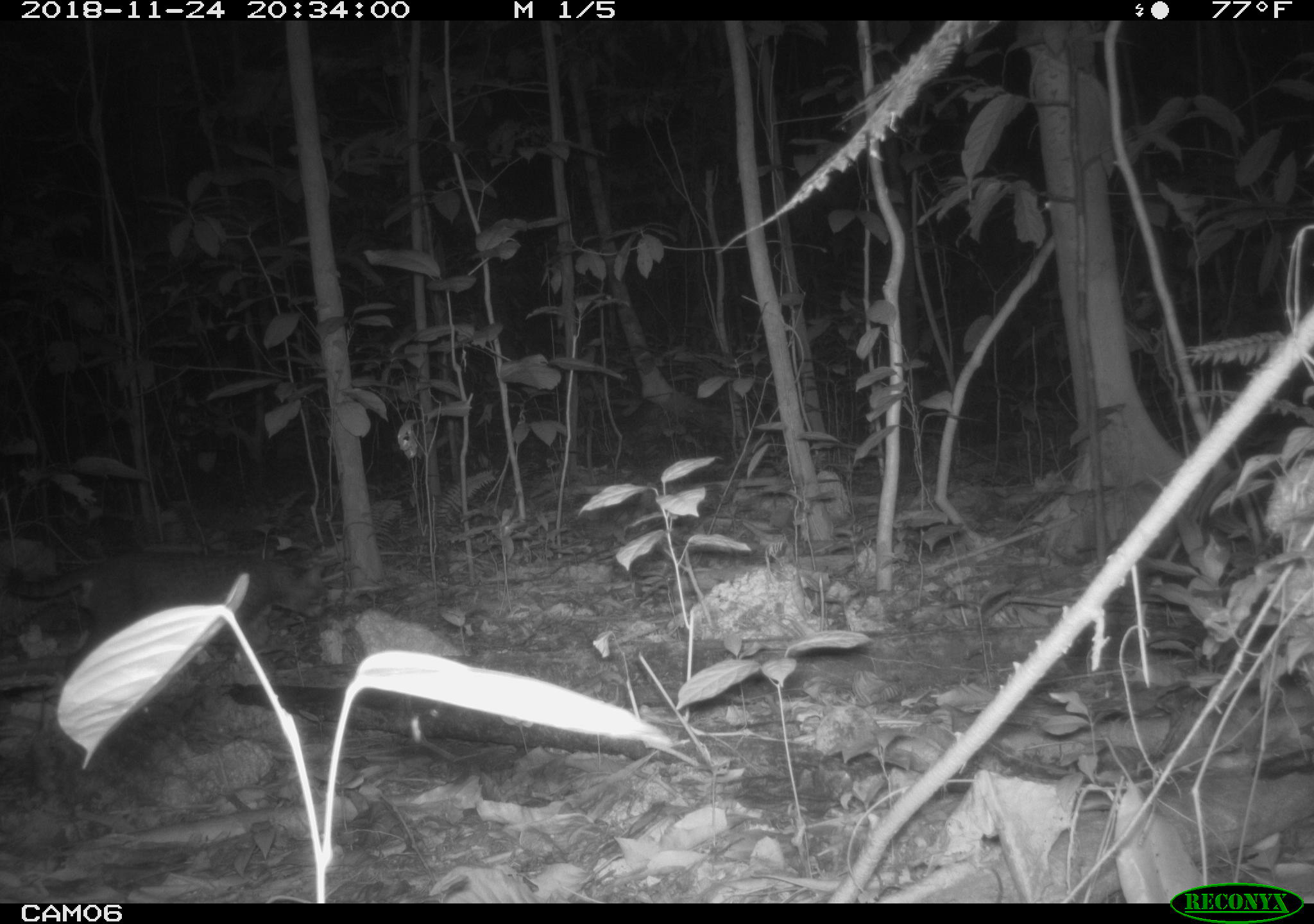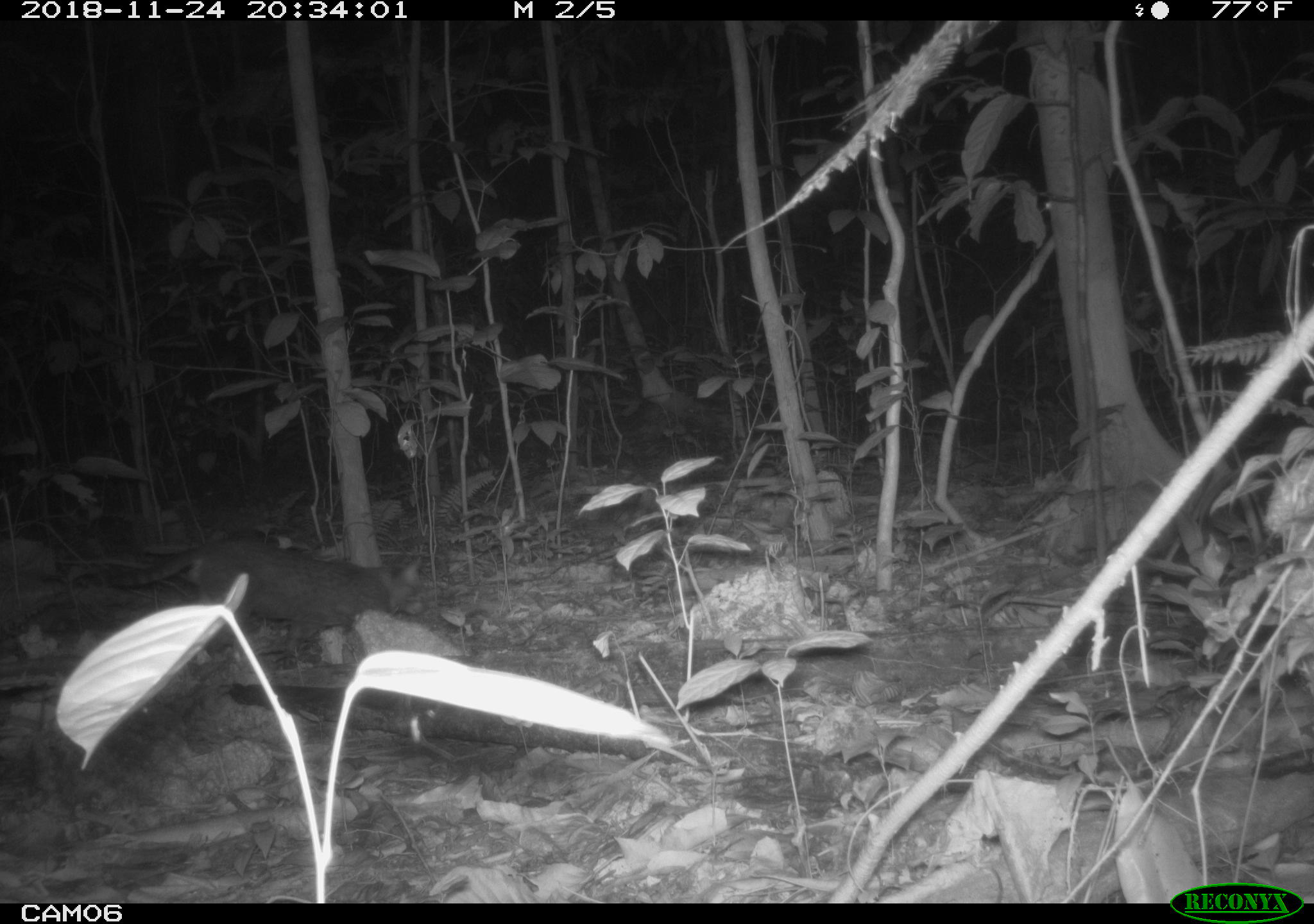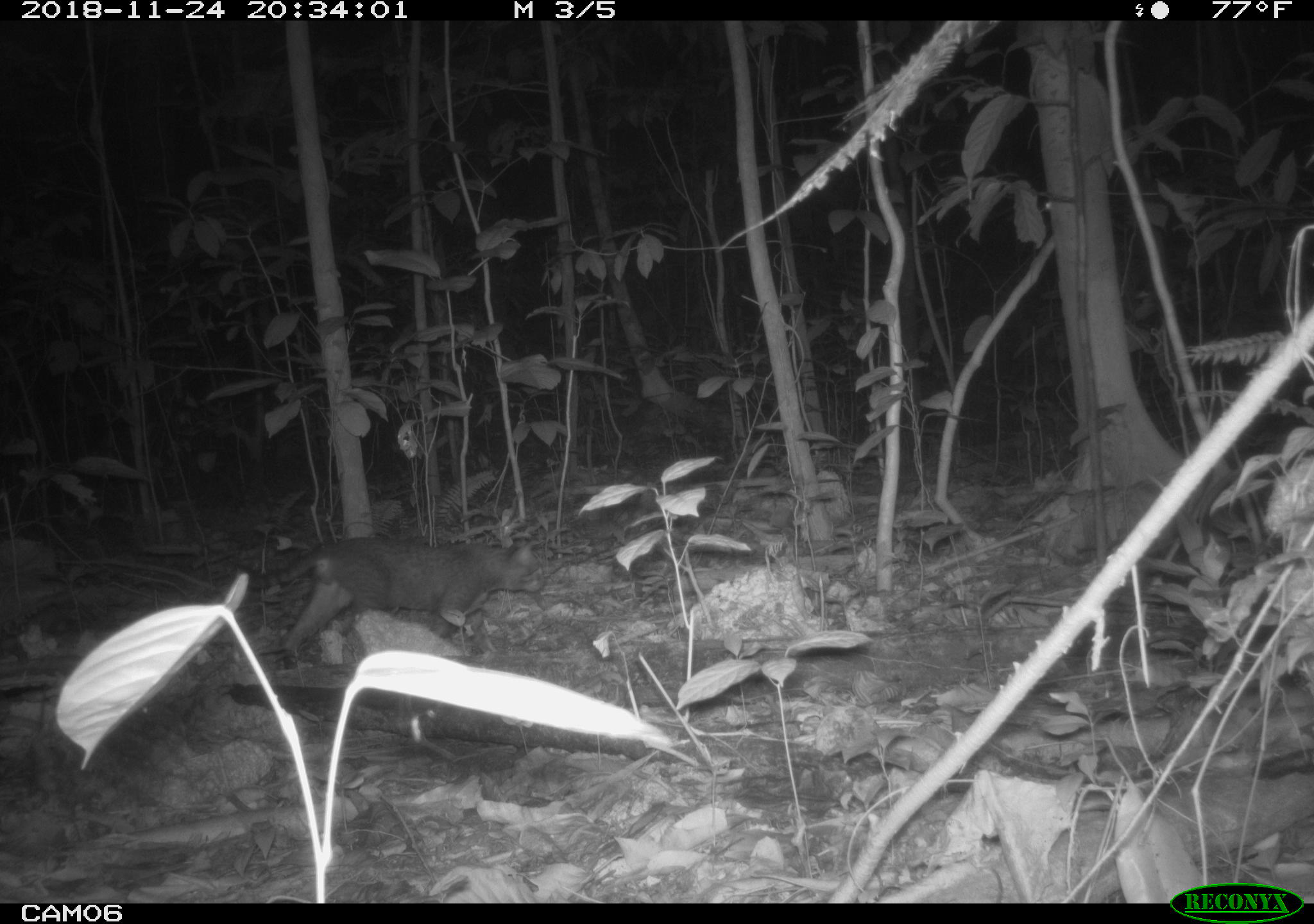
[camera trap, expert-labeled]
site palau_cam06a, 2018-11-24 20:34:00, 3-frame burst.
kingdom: Animalia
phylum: Chordata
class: Mammalia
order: Carnivora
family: Felidae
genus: Felis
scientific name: Felis catus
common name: cat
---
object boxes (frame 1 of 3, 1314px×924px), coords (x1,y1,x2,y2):
cat: (17,547,309,672)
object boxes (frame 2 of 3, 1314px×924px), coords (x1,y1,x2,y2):
cat: (108,538,423,672)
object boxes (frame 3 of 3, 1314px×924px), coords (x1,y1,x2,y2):
cat: (264,535,538,666)